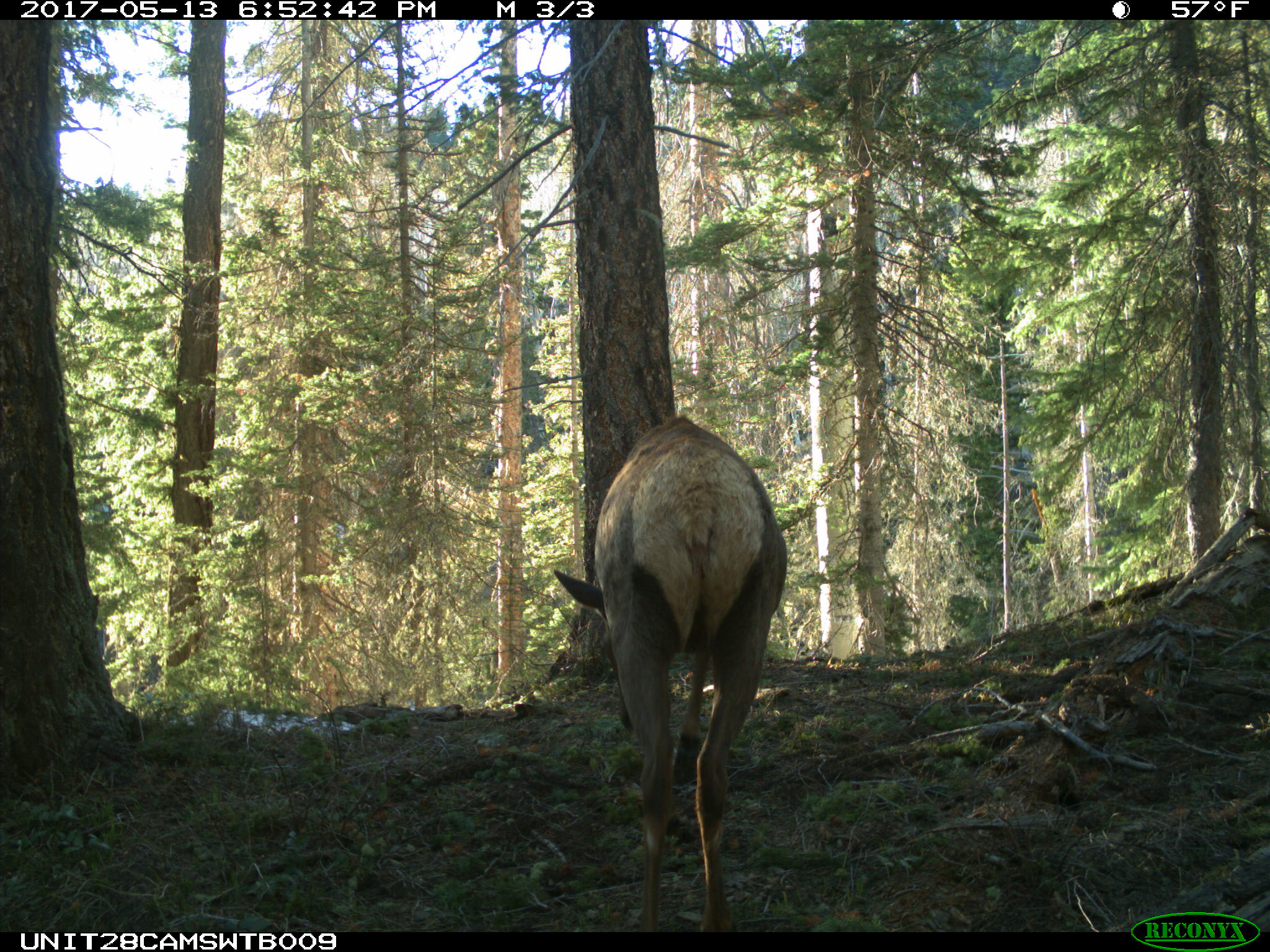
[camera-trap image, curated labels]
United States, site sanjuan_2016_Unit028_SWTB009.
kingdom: Animalia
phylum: Chordata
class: Mammalia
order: Artiodactyla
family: Cervidae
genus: Cervus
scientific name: Cervus elaphus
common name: red deer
Cervus elaphus (red deer).